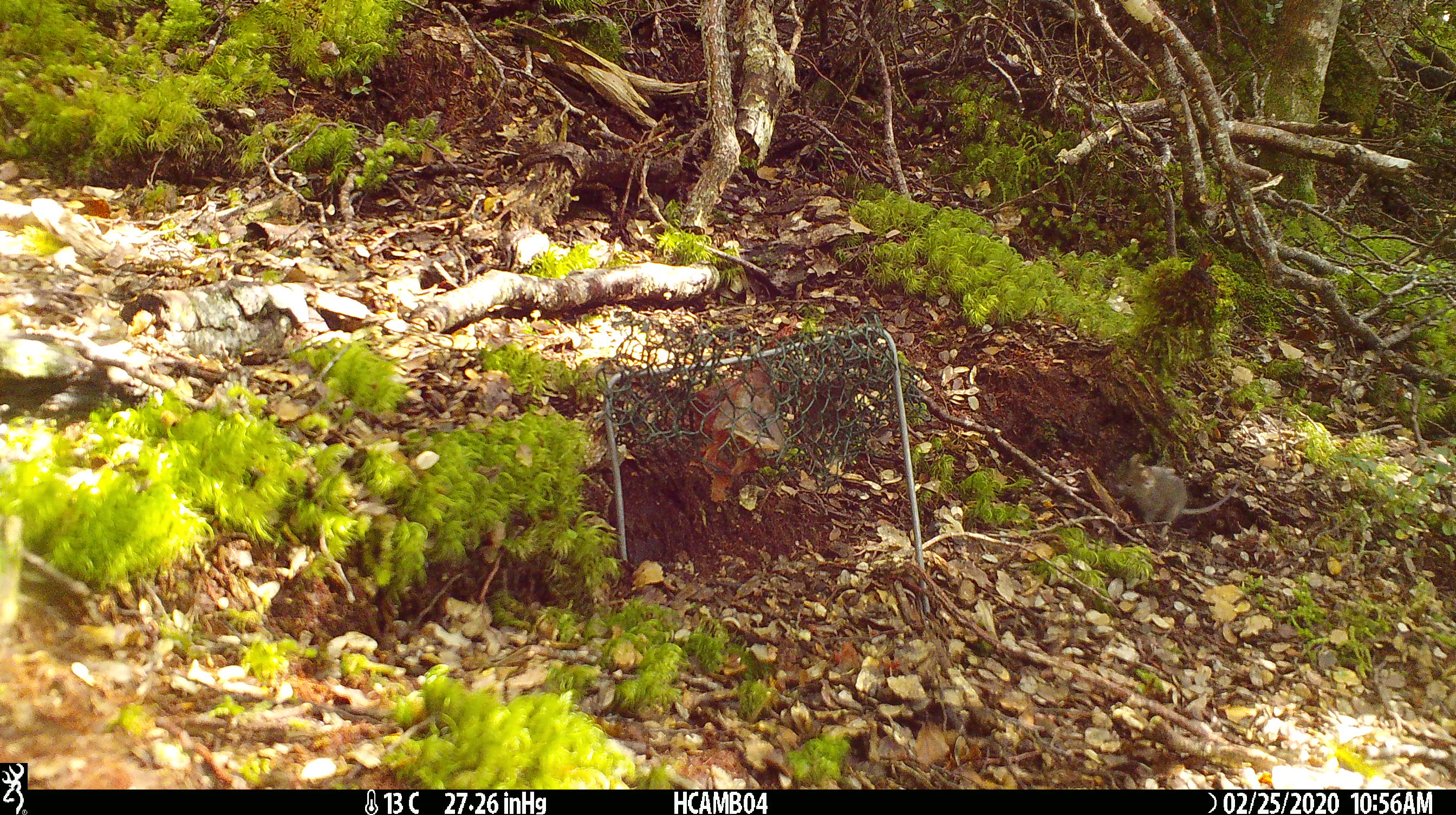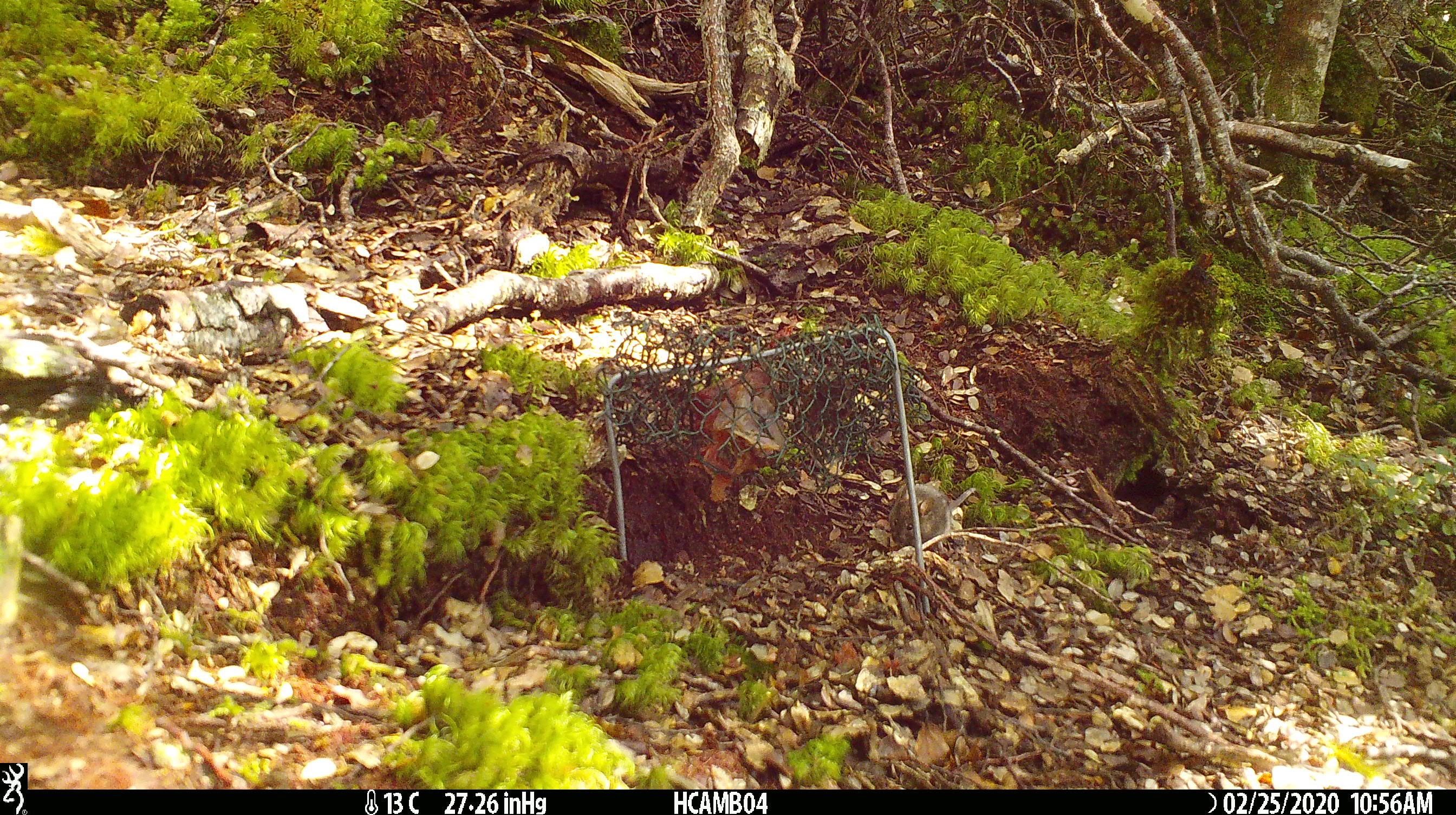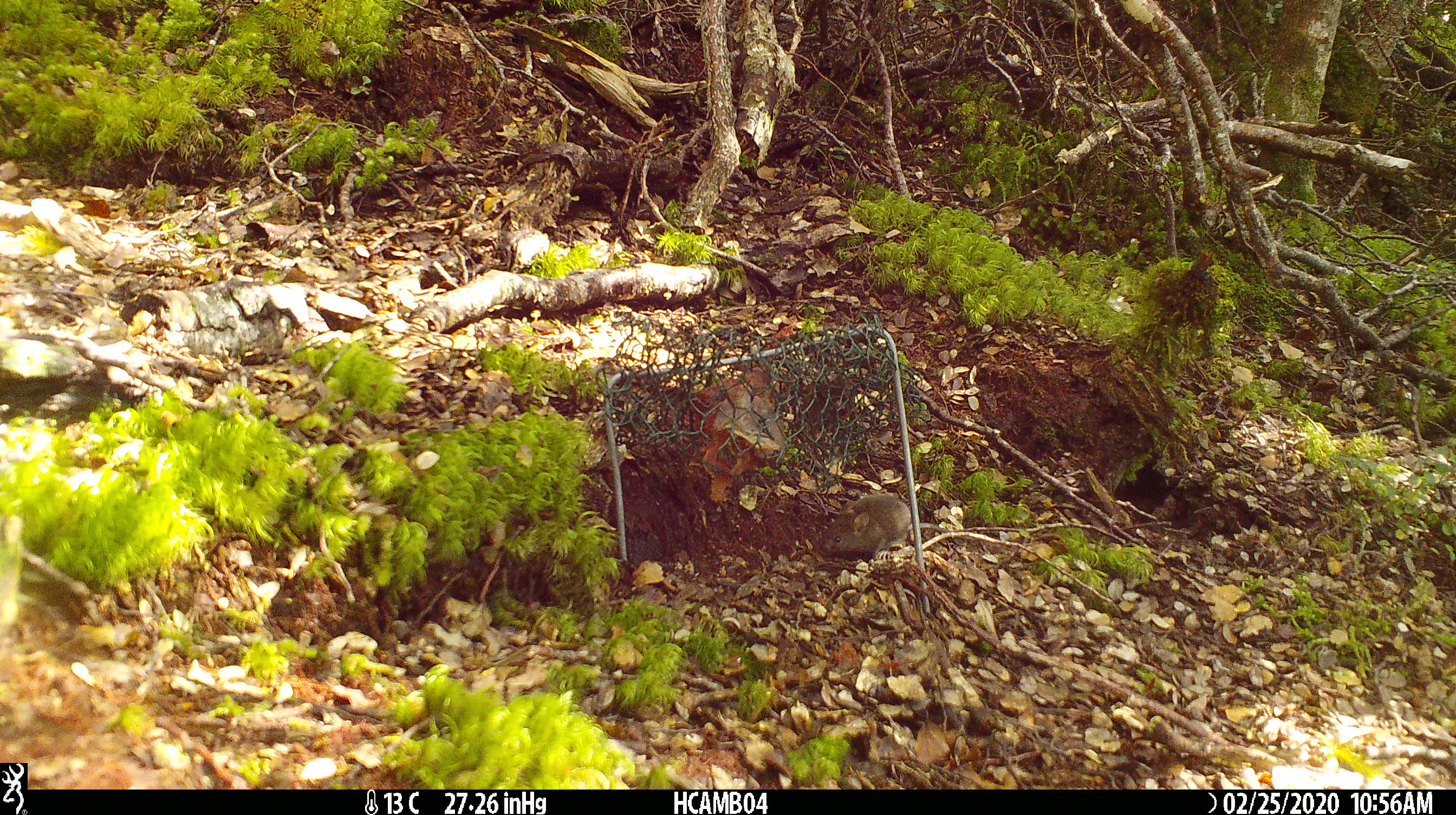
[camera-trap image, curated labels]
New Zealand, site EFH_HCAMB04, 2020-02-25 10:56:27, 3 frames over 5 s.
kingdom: Animalia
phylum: Chordata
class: Mammalia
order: Rodentia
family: Muridae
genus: Mus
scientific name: Mus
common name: mouse